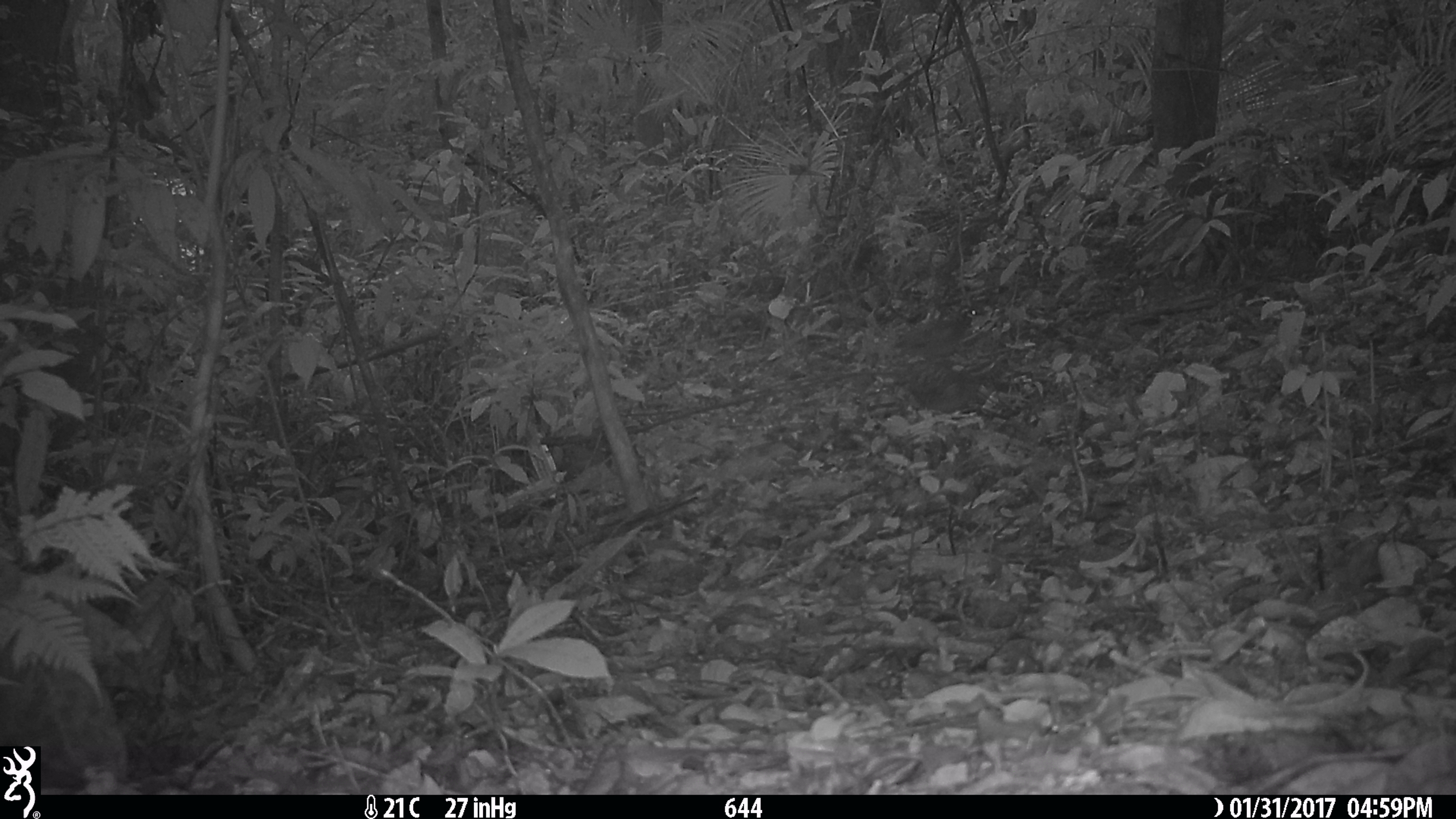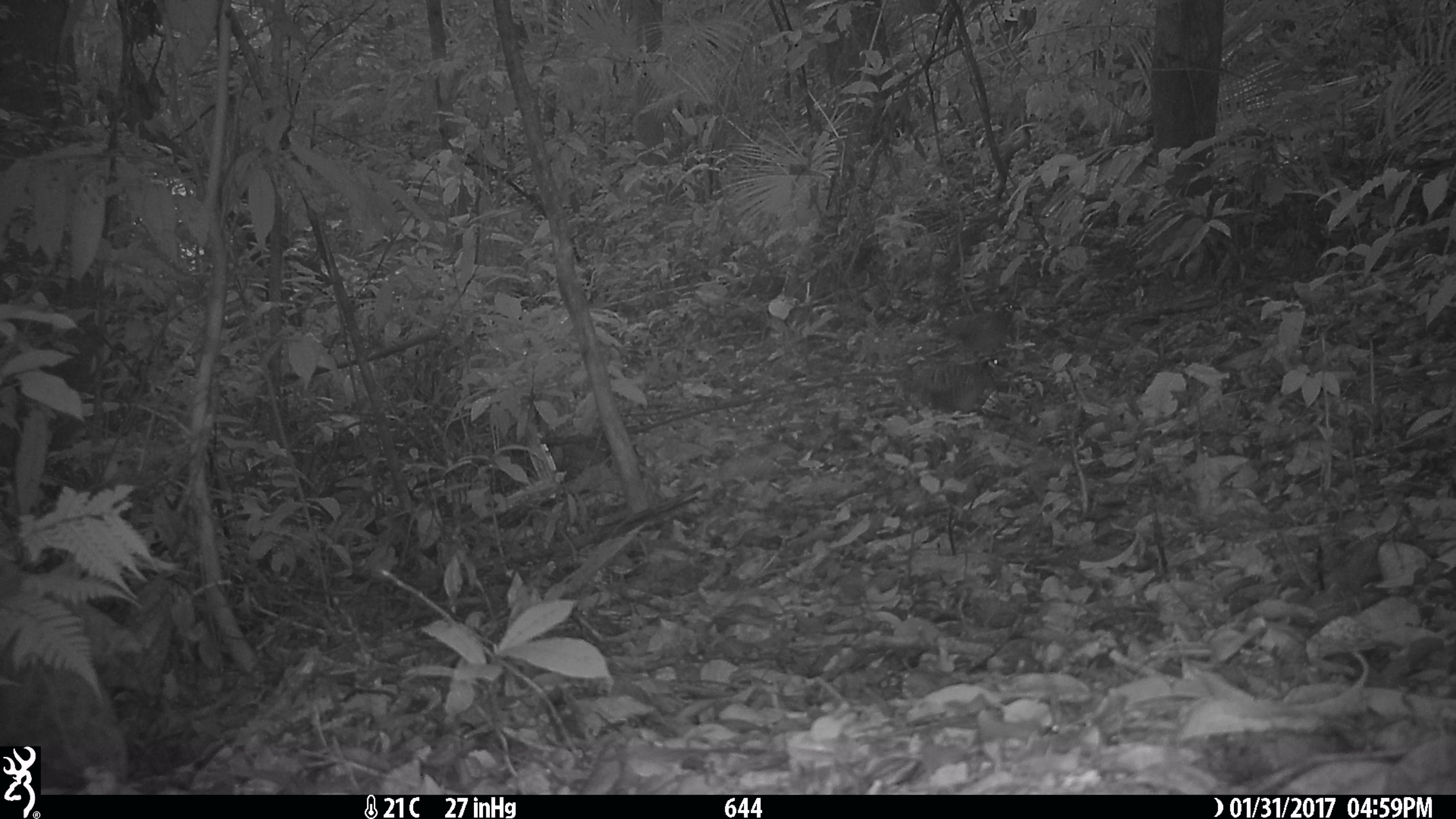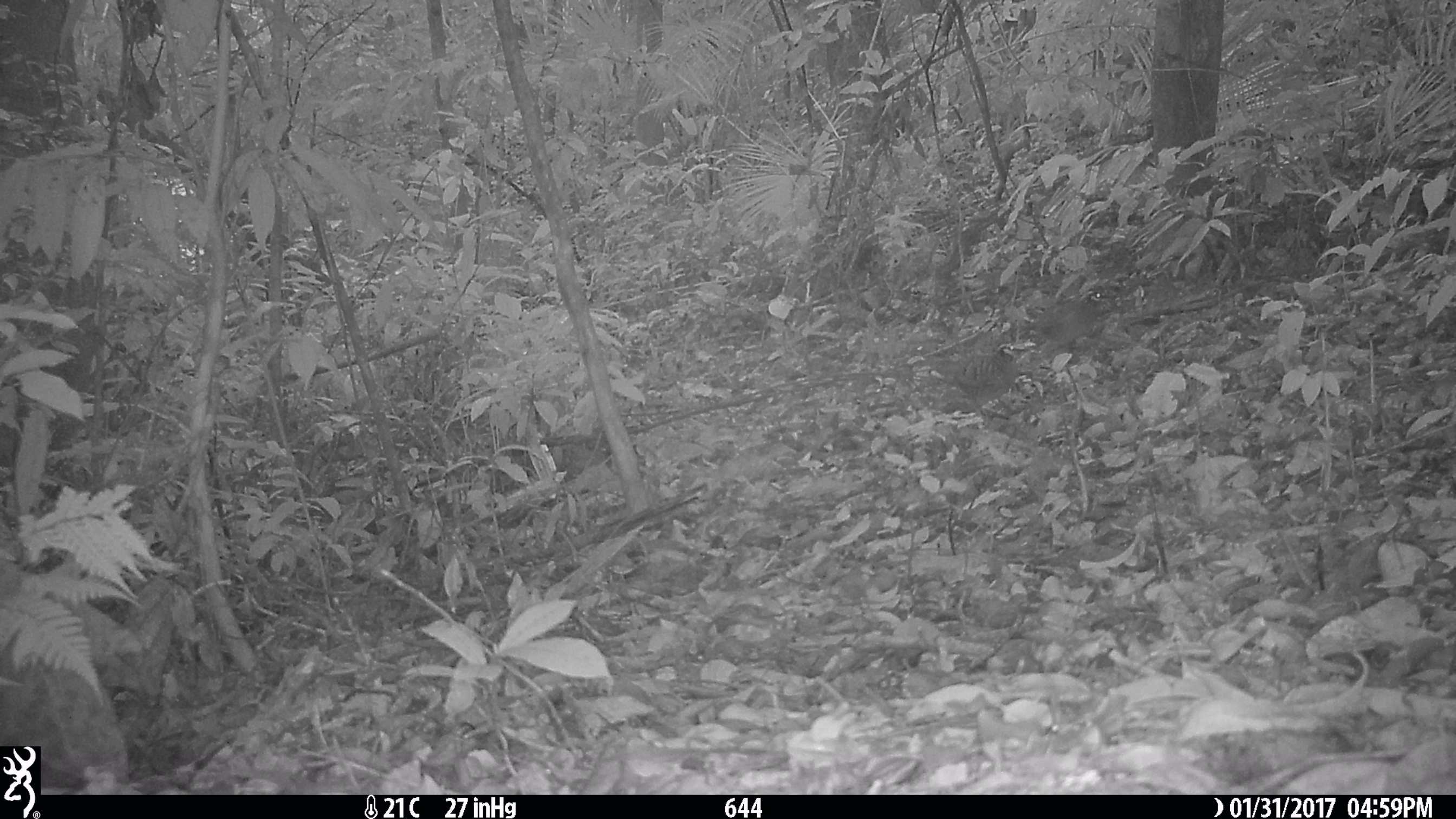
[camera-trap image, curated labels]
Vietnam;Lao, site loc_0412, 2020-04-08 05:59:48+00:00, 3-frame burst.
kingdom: Animalia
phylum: Chordata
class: Aves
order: Galliformes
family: Phasianidae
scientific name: Phasianidae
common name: partridge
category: unidentified partridge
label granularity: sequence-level